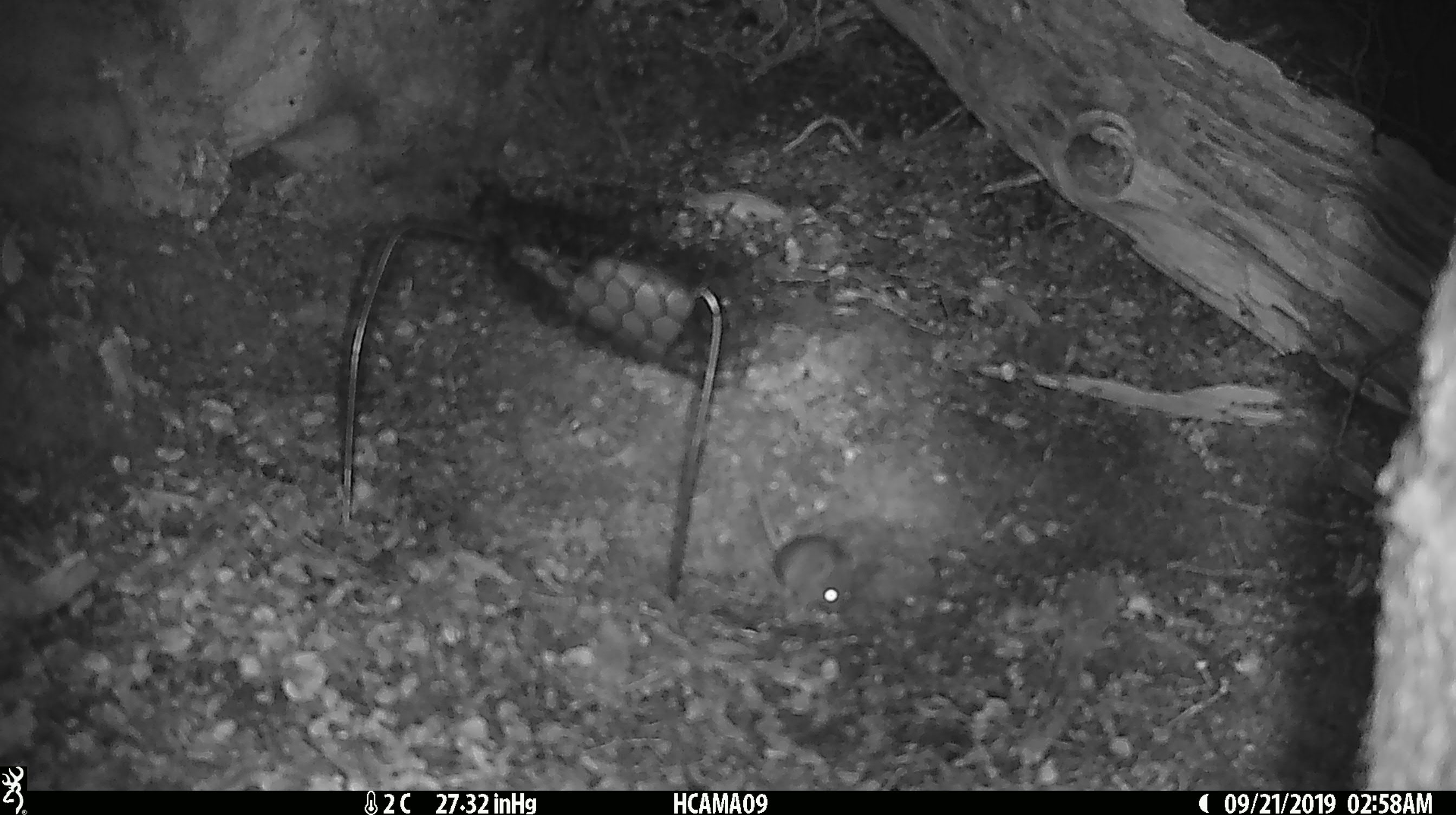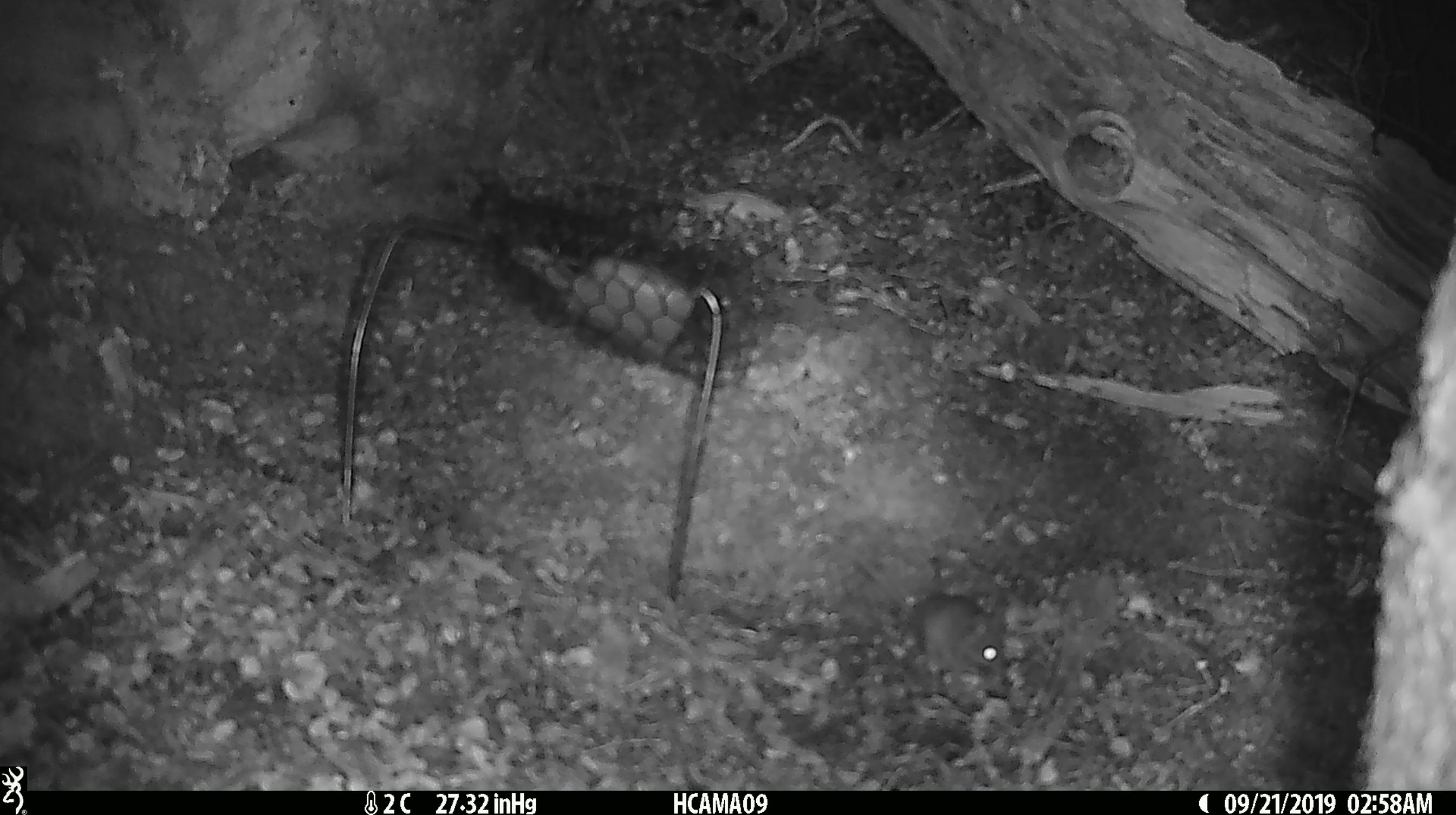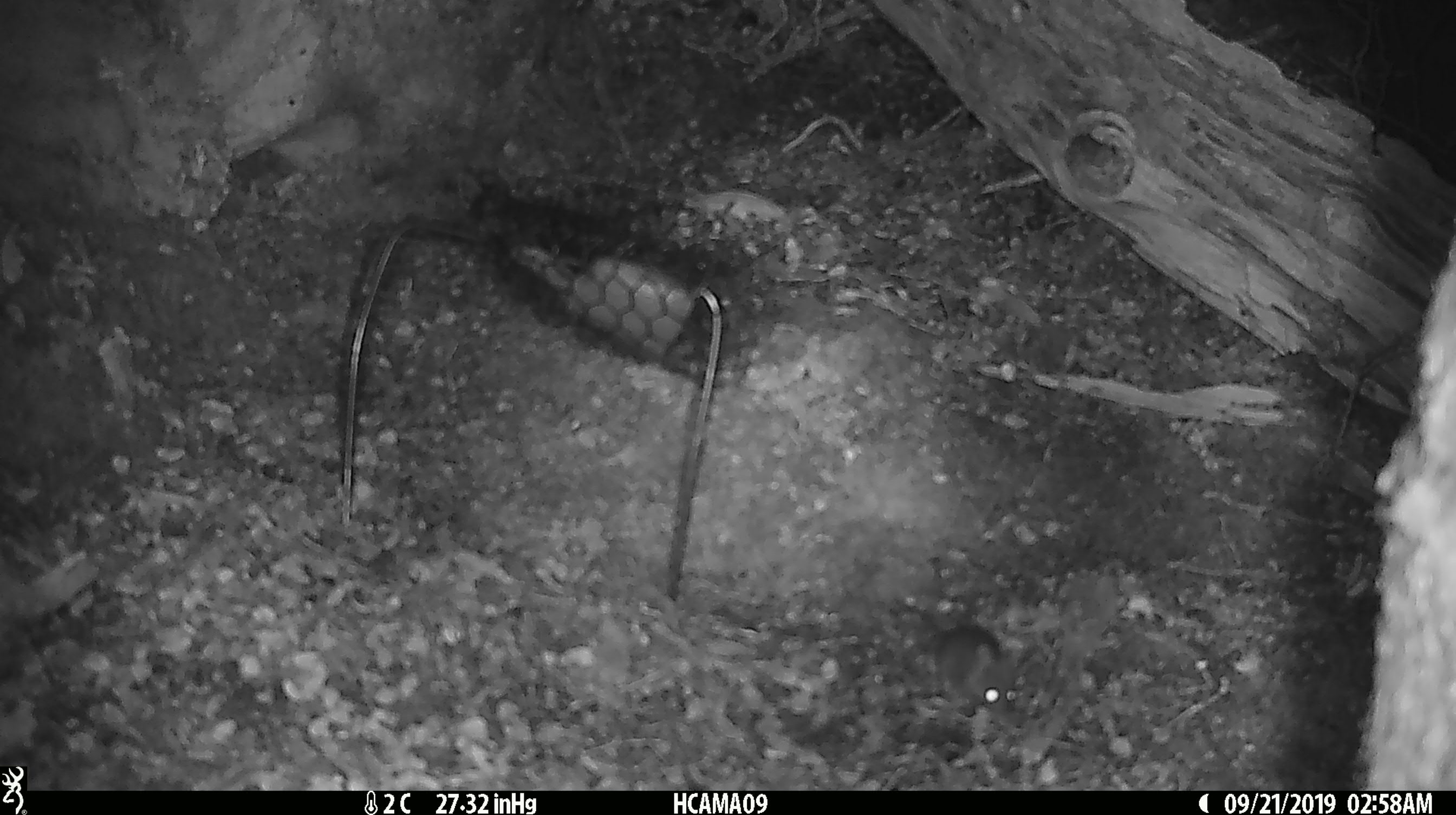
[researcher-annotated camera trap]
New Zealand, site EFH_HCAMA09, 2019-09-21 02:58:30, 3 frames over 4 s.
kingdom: Animalia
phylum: Chordata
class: Mammalia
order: Rodentia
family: Muridae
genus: Mus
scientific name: Mus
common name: mouse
Mouse (Mus).